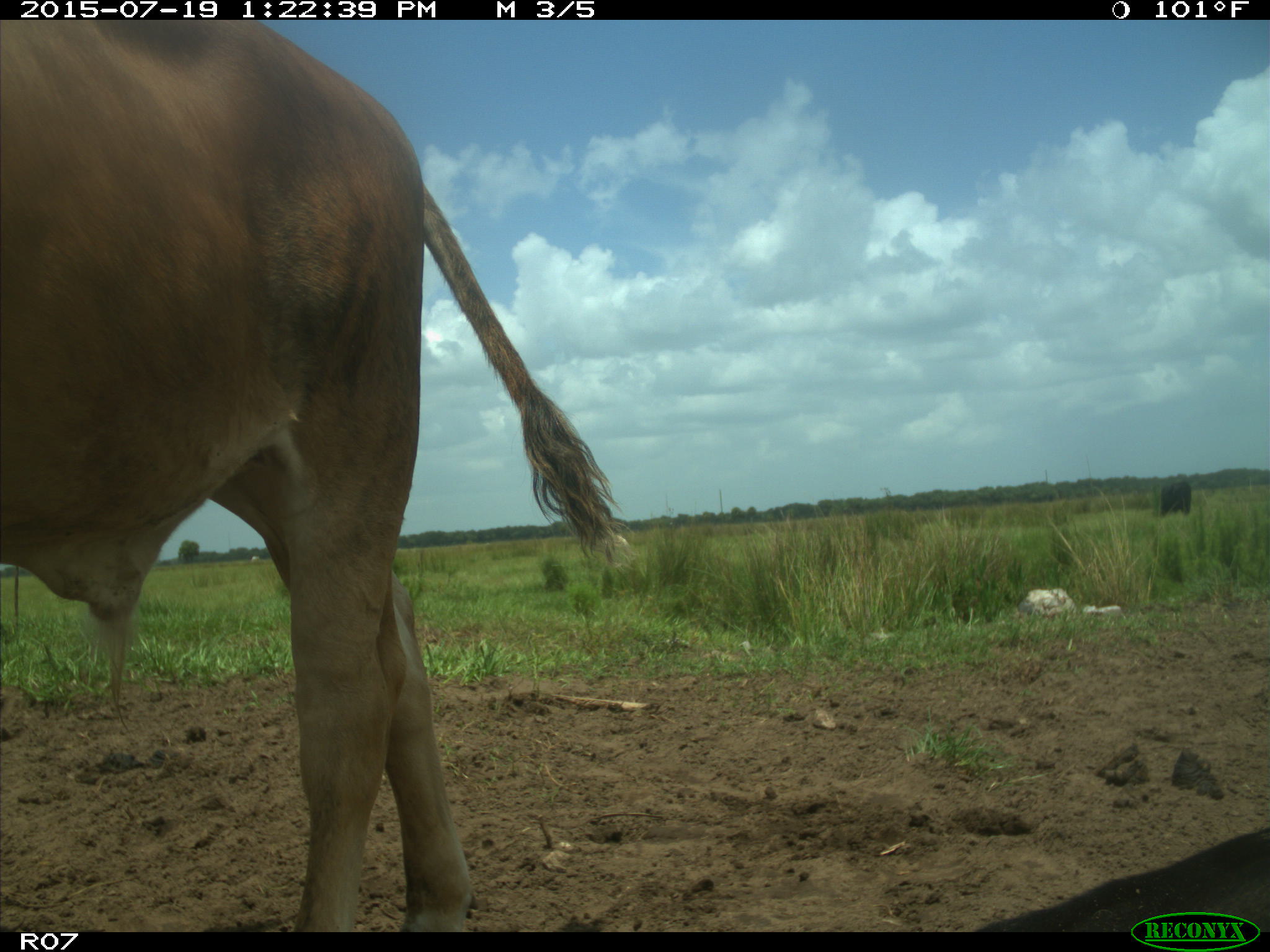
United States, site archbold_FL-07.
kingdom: Animalia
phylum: Chordata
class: Mammalia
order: Artiodactyla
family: Bovidae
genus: Bos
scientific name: Bos taurus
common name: domestic cow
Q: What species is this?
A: Bos taurus (domestic cow).